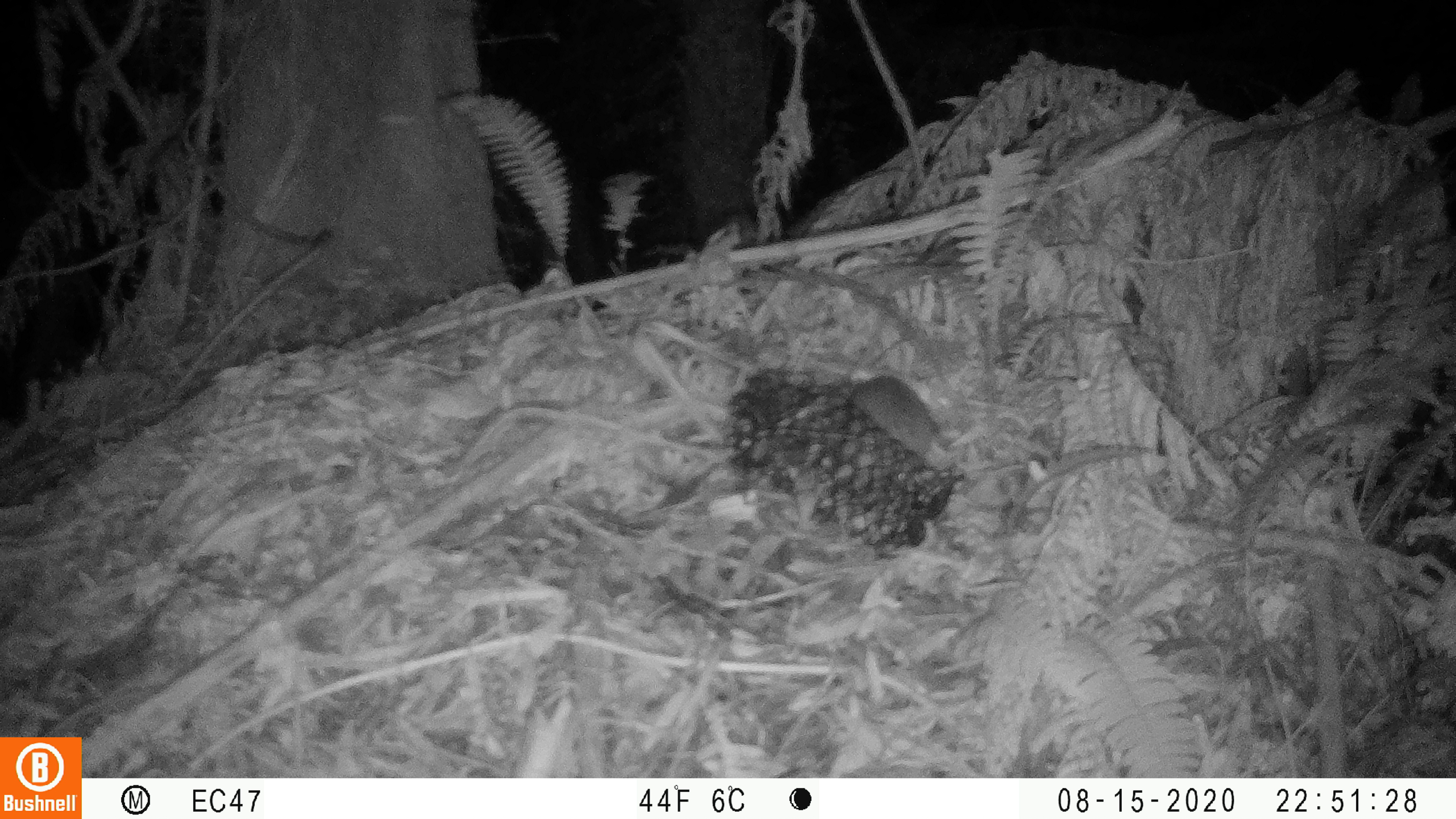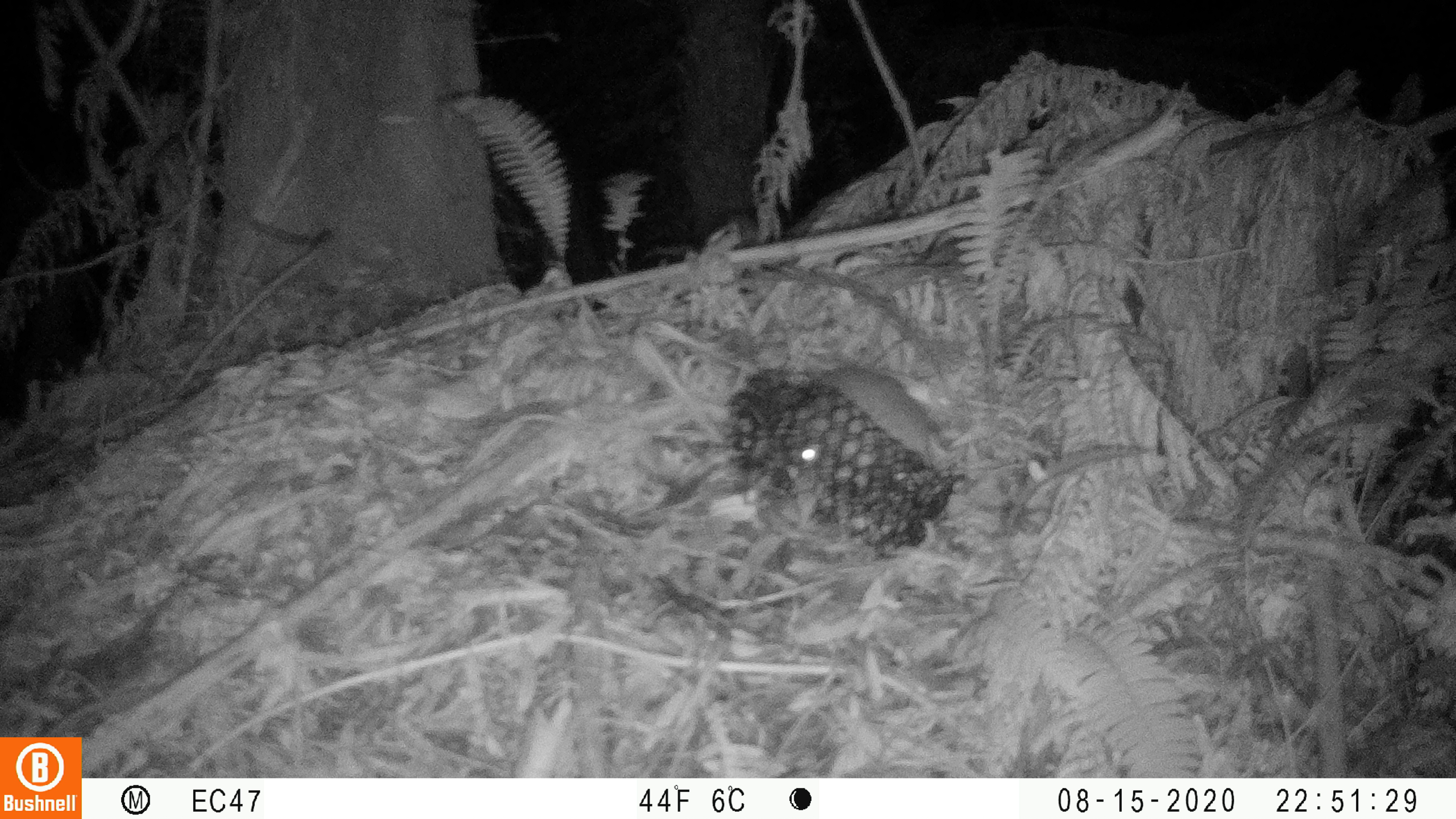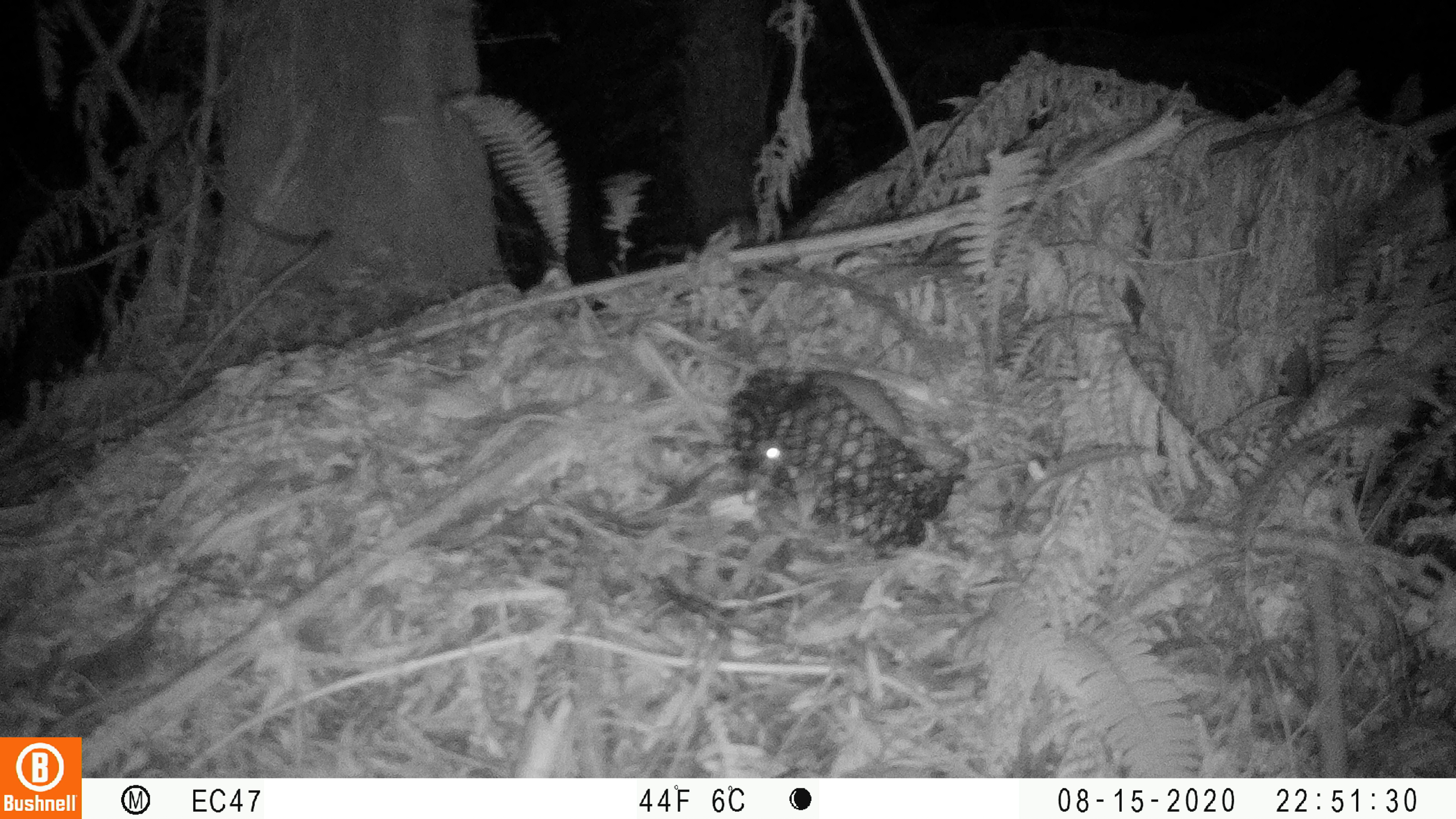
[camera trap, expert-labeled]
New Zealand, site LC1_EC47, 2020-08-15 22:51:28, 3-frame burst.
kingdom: Animalia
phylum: Chordata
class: Mammalia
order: Rodentia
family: Muridae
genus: Rattus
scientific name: Rattus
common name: rat